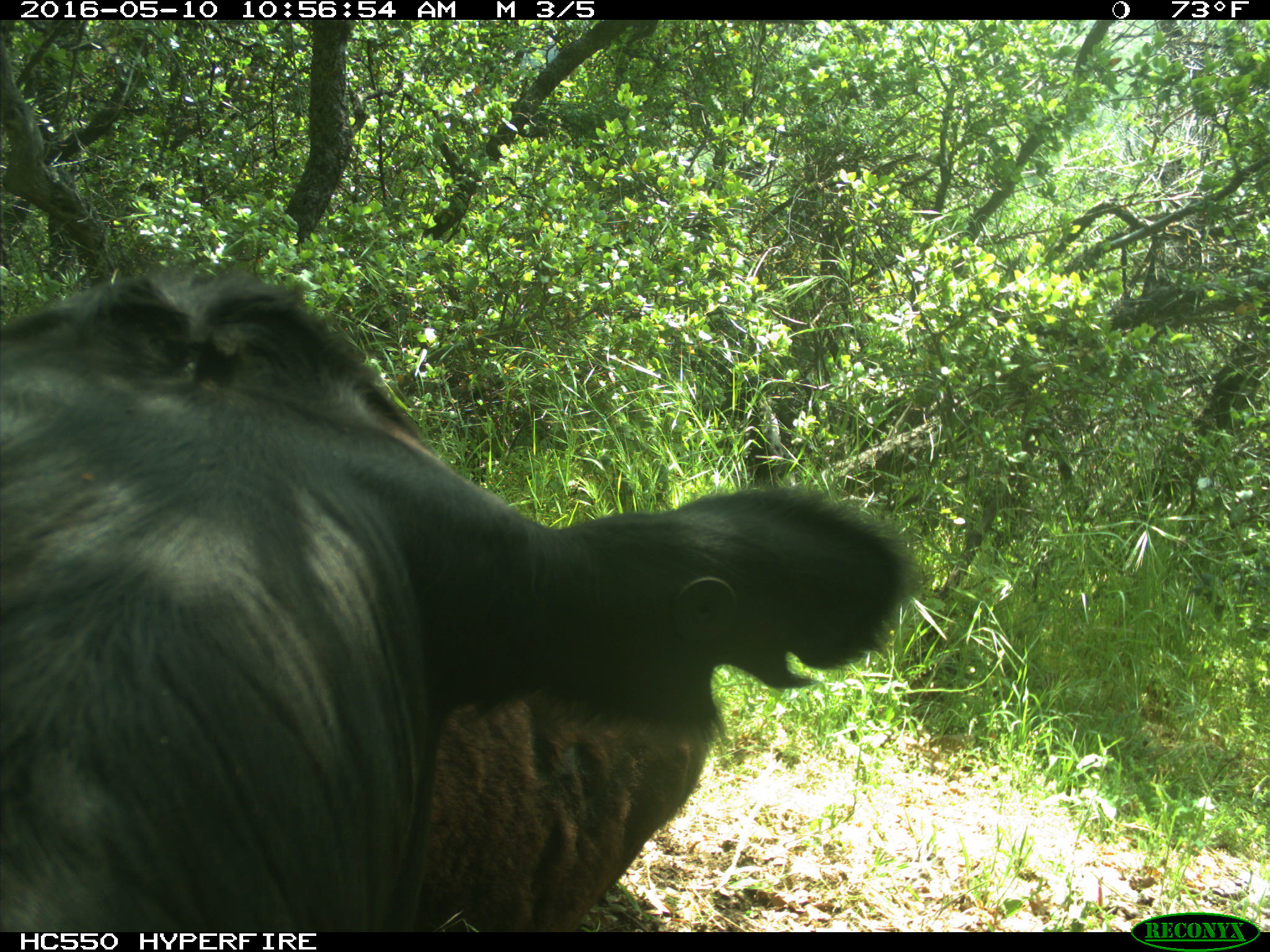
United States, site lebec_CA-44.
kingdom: Animalia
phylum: Chordata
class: Mammalia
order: Artiodactyla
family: Bovidae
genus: Bos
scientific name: Bos taurus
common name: domestic cow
Bos taurus (domestic cow).